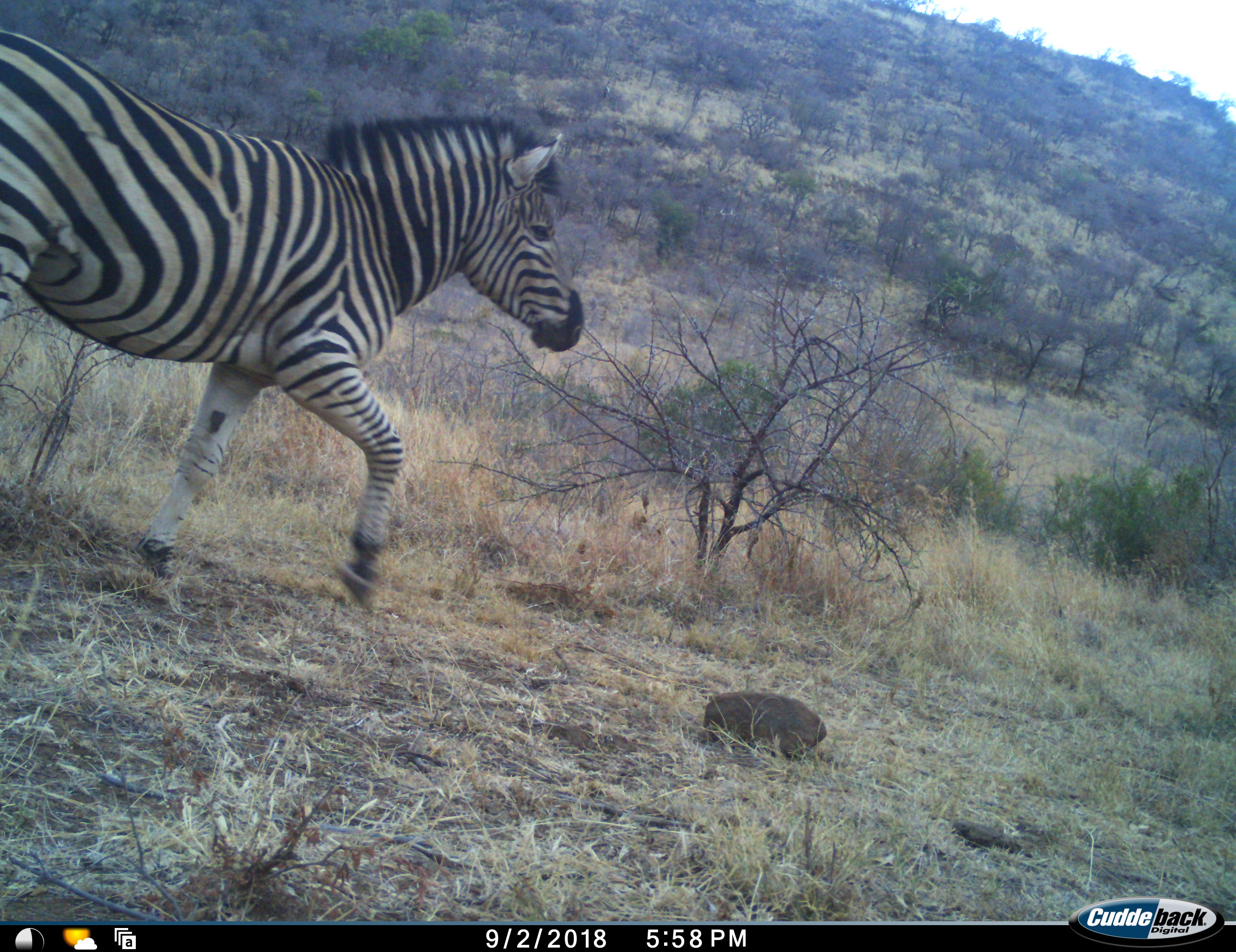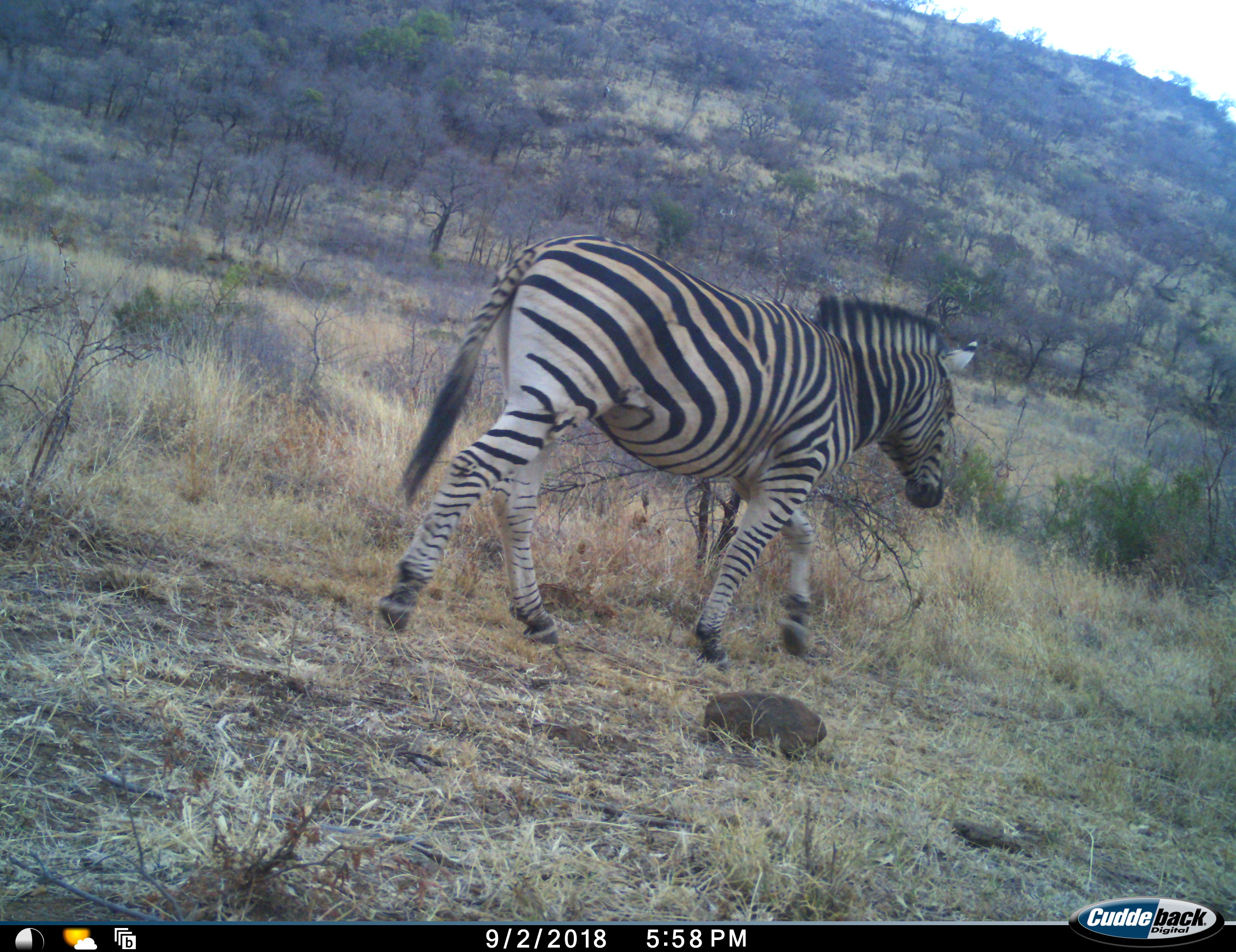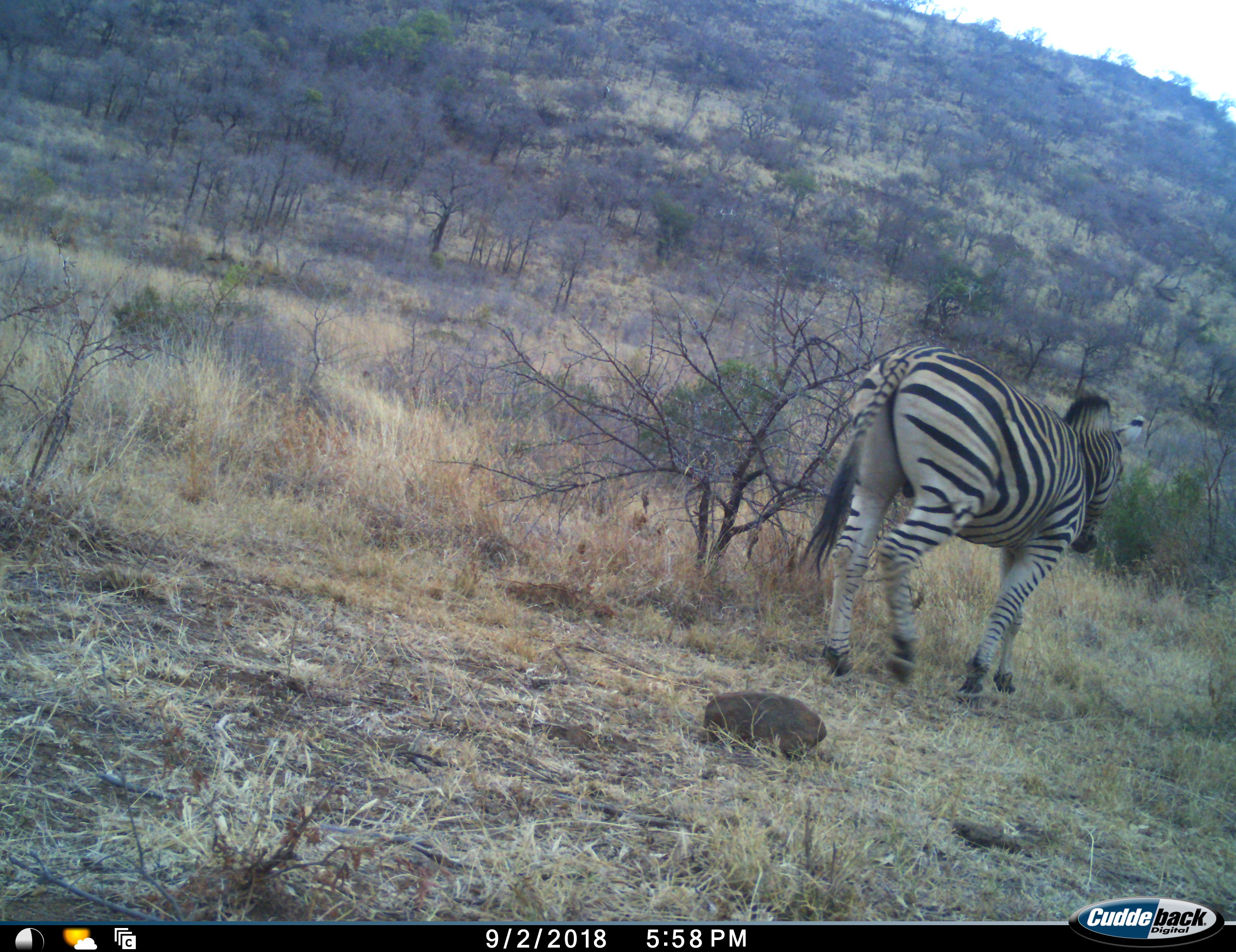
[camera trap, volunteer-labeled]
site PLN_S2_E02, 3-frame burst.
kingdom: Animalia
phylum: Chordata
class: Mammalia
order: Perissodactyla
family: Equidae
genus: Equus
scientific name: Equus quagga burchellii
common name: burchell's zebra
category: zebraburchells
Zebraburchells (burchell's zebra) (Equus quagga burchellii), count 1. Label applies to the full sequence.